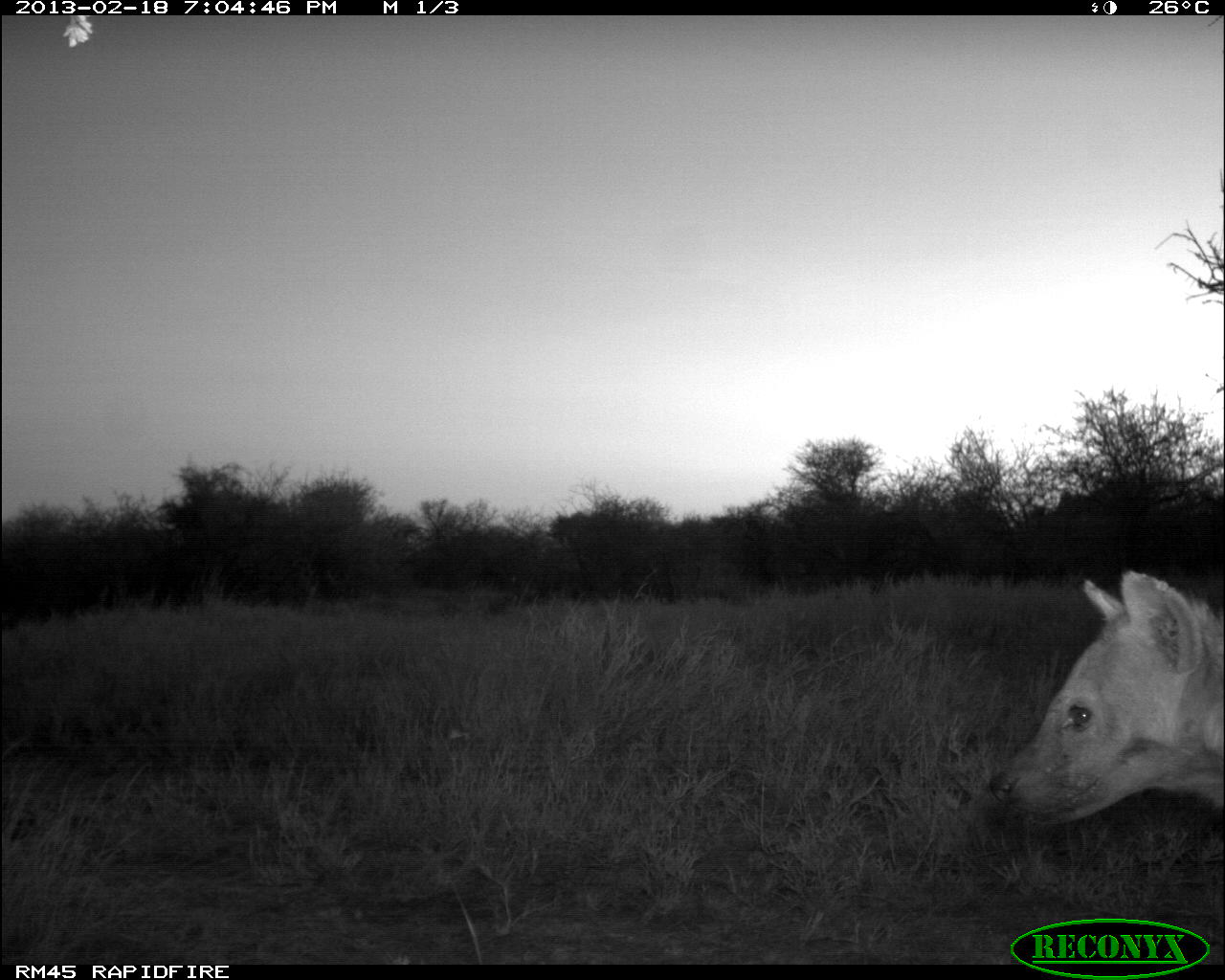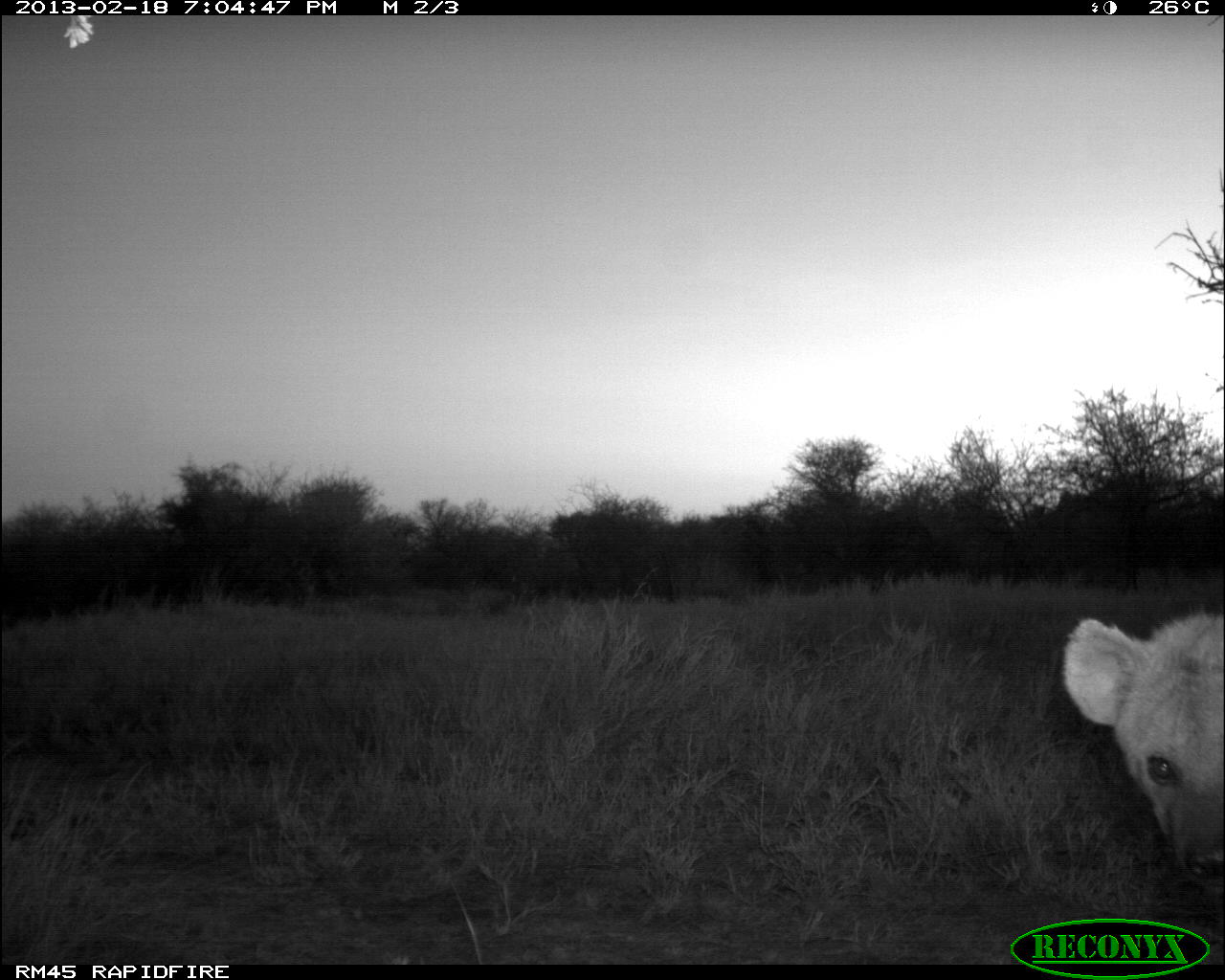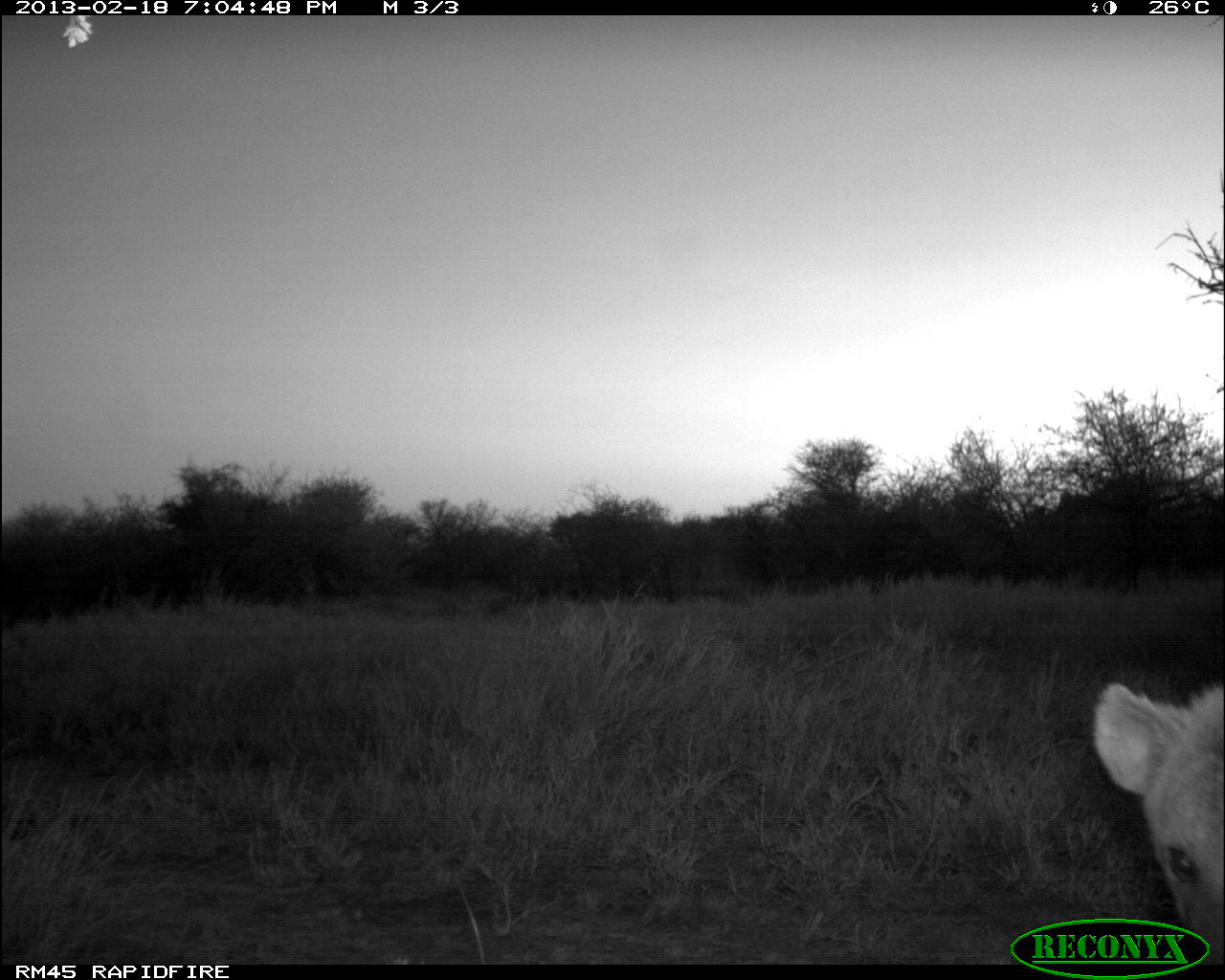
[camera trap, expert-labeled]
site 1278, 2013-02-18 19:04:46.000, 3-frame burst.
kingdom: Animalia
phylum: Chordata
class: Mammalia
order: Carnivora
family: Hyaenidae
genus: Crocuta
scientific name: Crocuta crocuta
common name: spotted hyena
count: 1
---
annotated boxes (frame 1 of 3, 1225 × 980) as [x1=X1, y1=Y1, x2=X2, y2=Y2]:
crocuta crocuta: [x1=984, y1=567, x2=1225, y2=828]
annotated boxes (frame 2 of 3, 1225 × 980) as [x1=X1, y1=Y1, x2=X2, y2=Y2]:
crocuta crocuta: [x1=1058, y1=606, x2=1225, y2=892]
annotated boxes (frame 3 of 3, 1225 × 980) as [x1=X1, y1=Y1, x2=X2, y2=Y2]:
crocuta crocuta: [x1=1089, y1=676, x2=1225, y2=963]